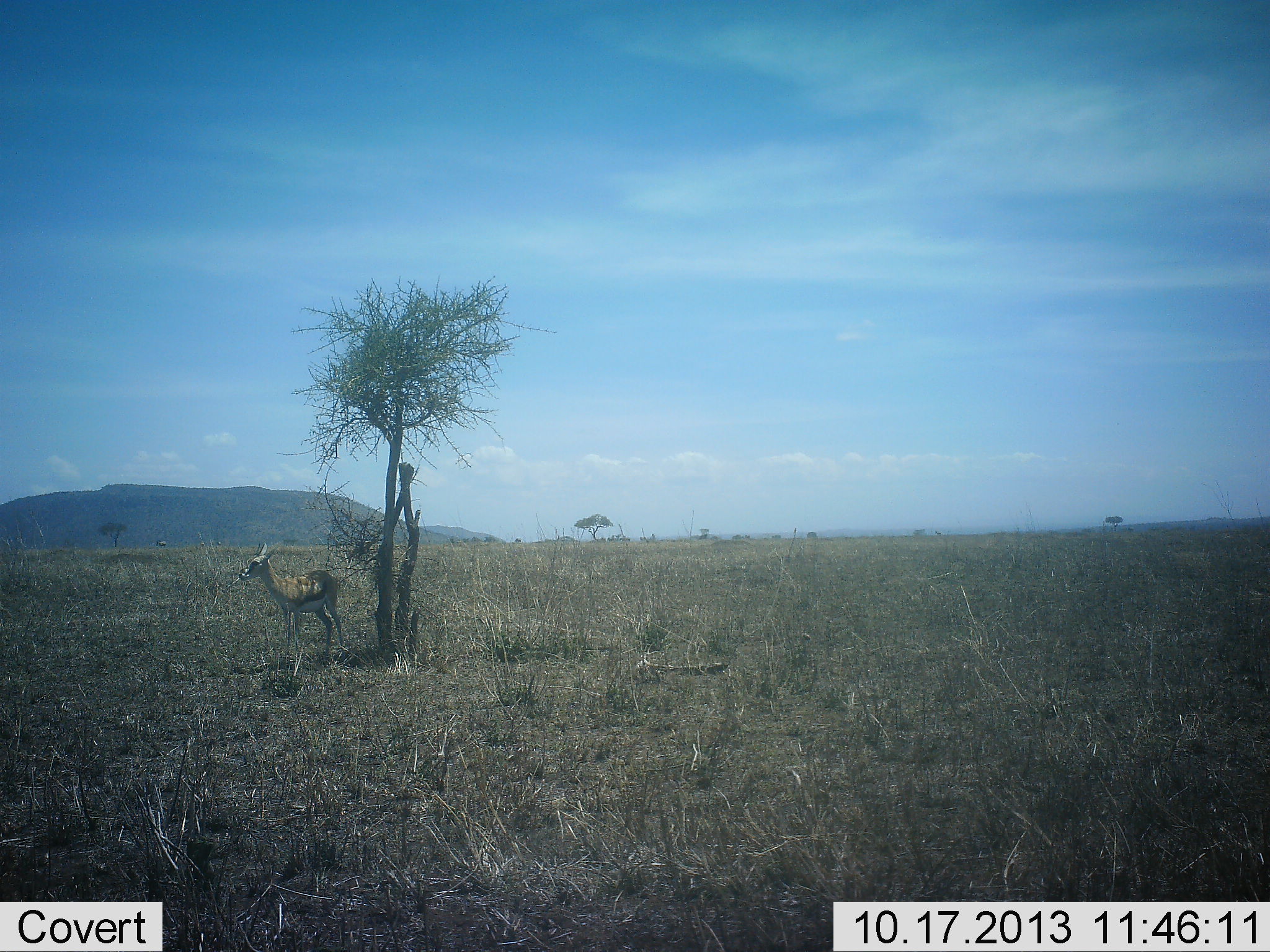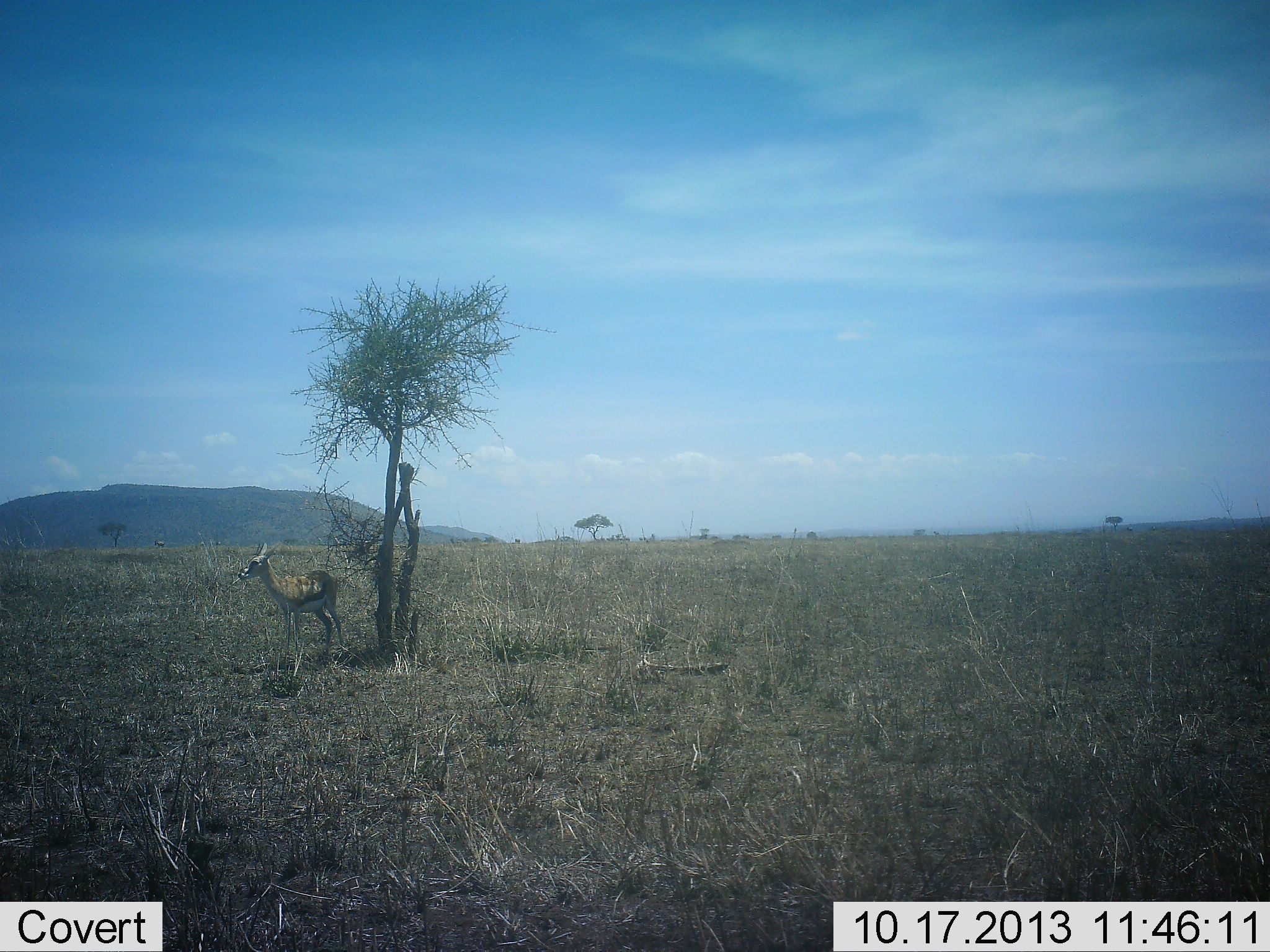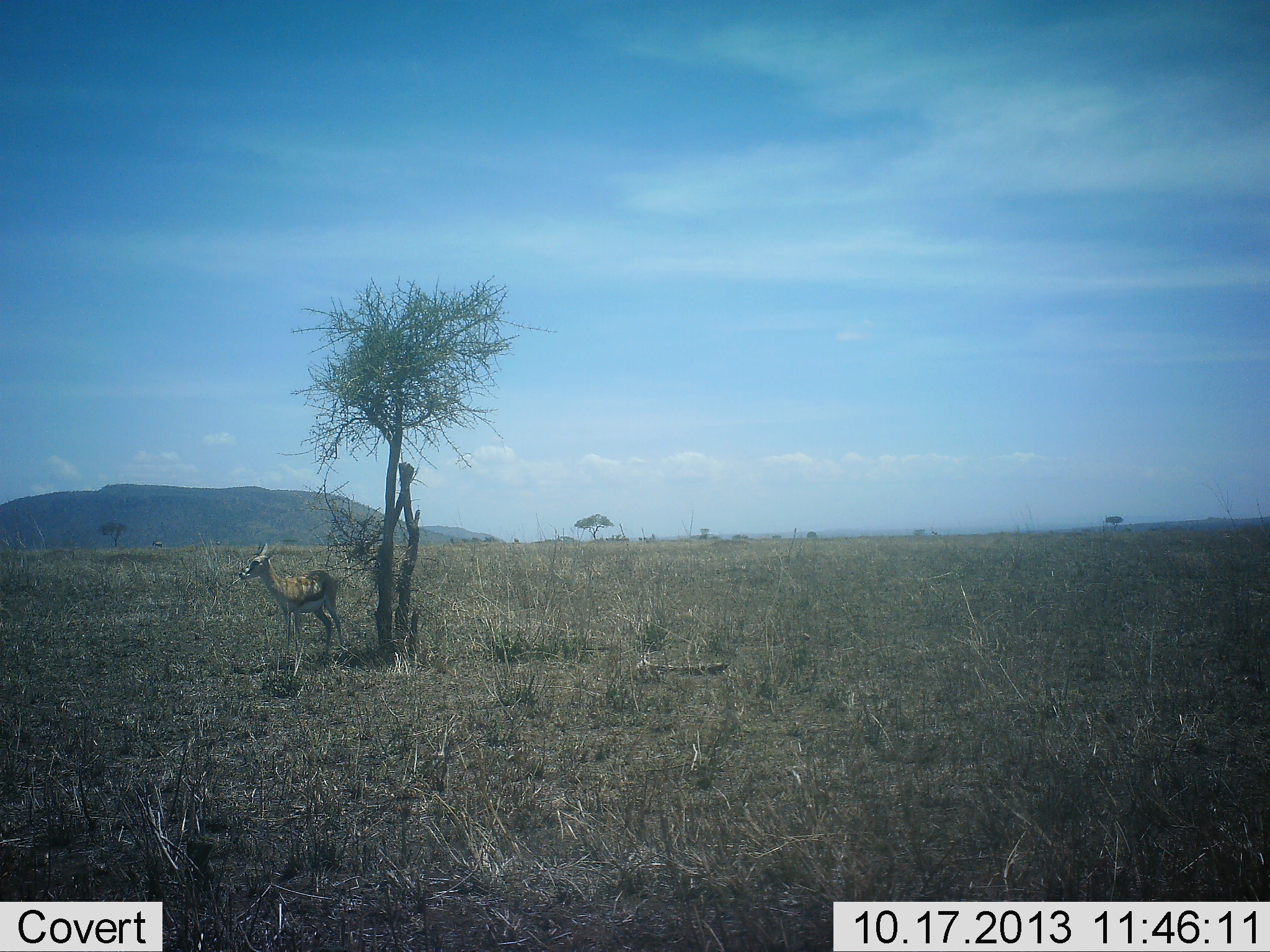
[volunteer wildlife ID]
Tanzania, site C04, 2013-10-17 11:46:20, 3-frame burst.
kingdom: Animalia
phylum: Chordata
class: Mammalia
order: Artiodactyla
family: Bovidae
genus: Eudorcas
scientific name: Eudorcas thomsonii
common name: thomson's gazelle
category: gazellethomsons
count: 1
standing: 90%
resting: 20%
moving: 0%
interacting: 0%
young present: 0%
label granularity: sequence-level